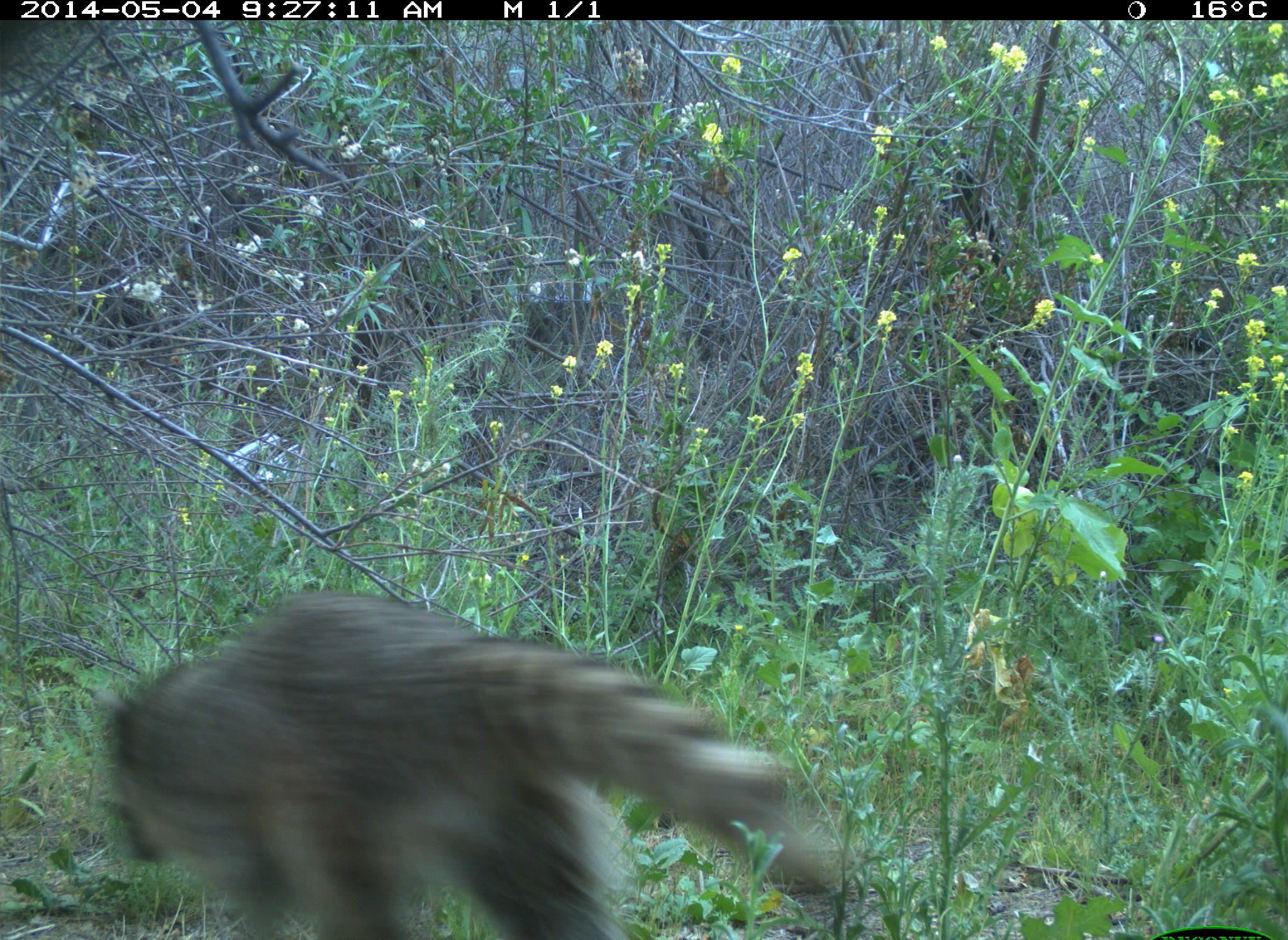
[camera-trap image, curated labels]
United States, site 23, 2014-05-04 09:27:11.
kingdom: Animalia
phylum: Chordata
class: Mammalia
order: Carnivora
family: Procyonidae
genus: Procyon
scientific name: Procyon lotor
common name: raccoon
Raccoon (Procyon lotor).